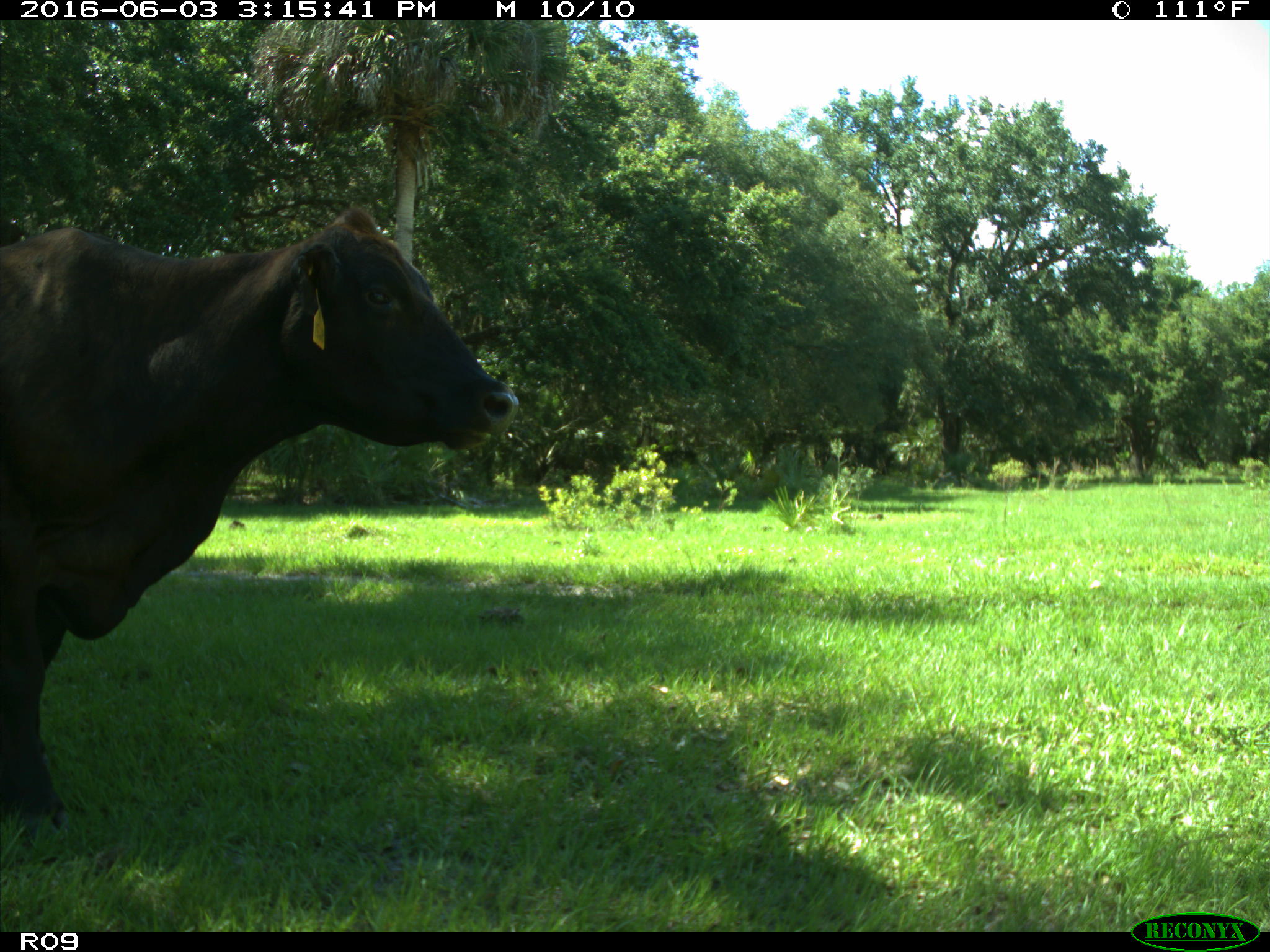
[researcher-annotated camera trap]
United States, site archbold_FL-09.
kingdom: Animalia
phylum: Chordata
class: Mammalia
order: Artiodactyla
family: Bovidae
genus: Bos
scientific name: Bos taurus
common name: domestic cow